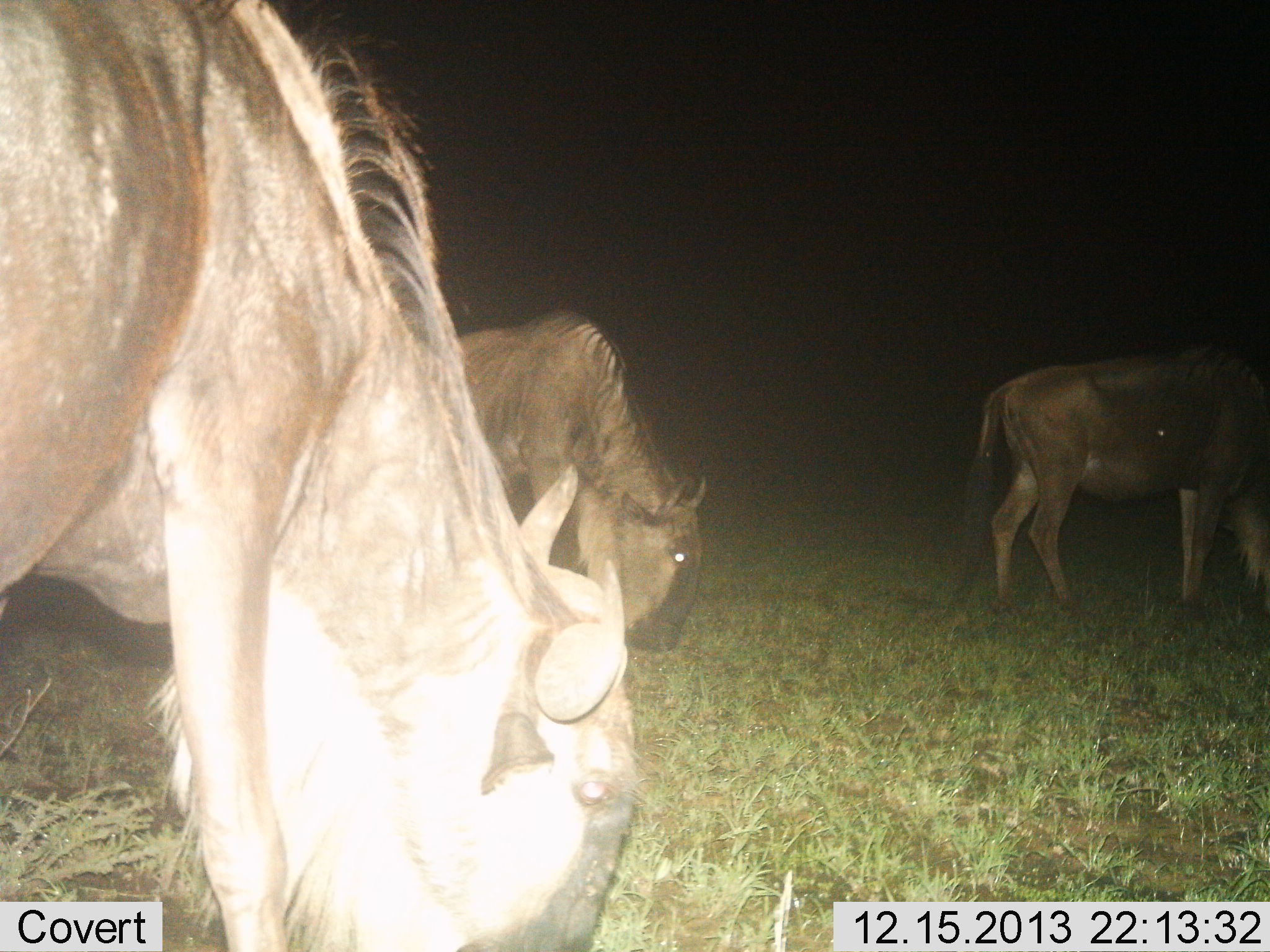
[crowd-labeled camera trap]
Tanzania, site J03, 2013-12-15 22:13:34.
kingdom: Animalia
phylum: Chordata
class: Mammalia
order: Artiodactyla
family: Bovidae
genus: Connochaetes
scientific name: Connochaetes taurinus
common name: blue wildebeest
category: wildebeest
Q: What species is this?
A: Wildebeest (blue wildebeest) (Connochaetes taurinus).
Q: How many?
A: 3.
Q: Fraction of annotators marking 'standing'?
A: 30%.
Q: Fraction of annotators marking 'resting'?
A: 0%.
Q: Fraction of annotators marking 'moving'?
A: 10%.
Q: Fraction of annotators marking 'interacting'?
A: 0%.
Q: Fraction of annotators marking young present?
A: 0%.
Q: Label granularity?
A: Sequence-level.